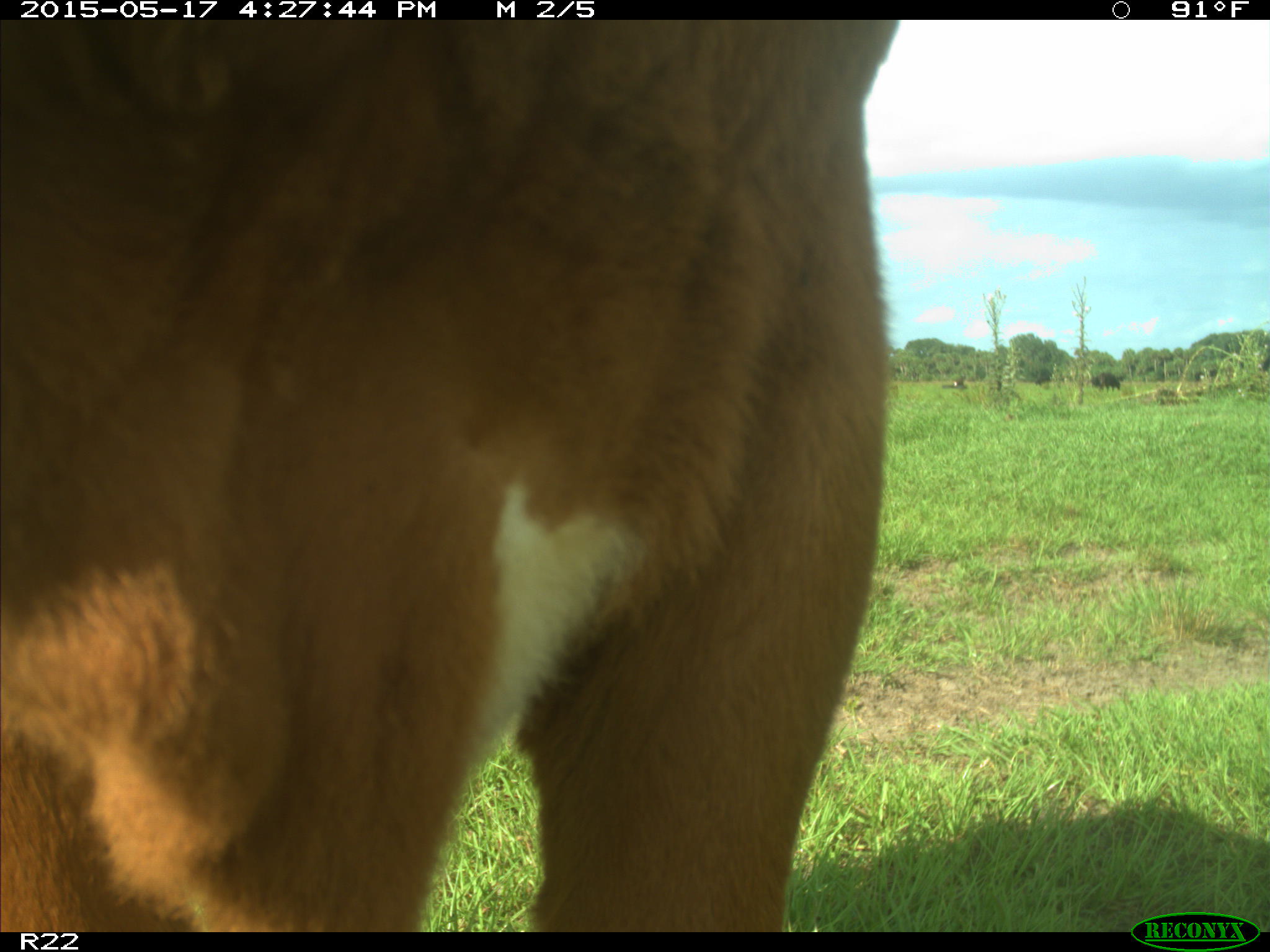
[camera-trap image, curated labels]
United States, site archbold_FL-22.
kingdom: Animalia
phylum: Chordata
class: Mammalia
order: Artiodactyla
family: Bovidae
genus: Bos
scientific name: Bos taurus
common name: domestic cow